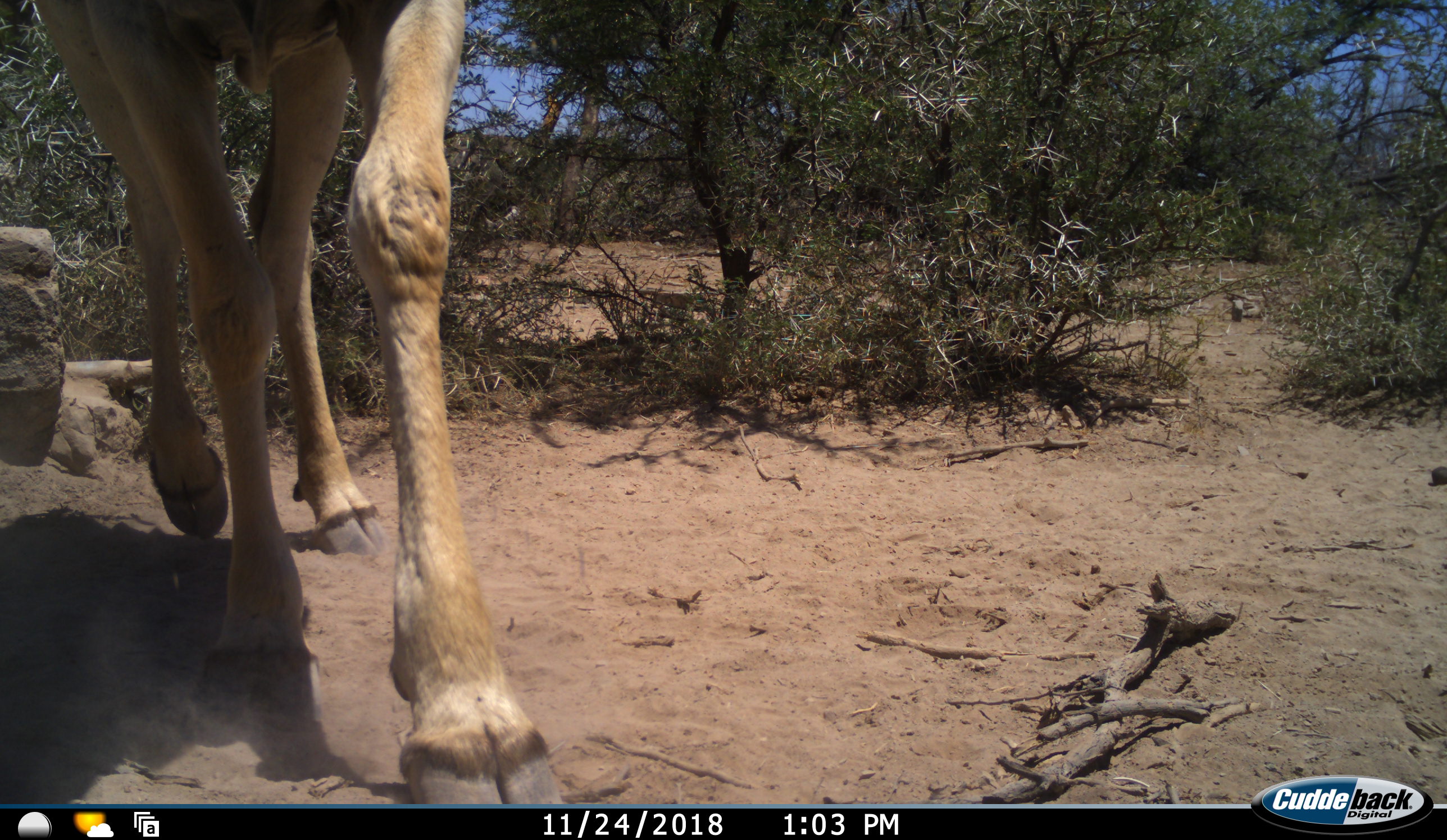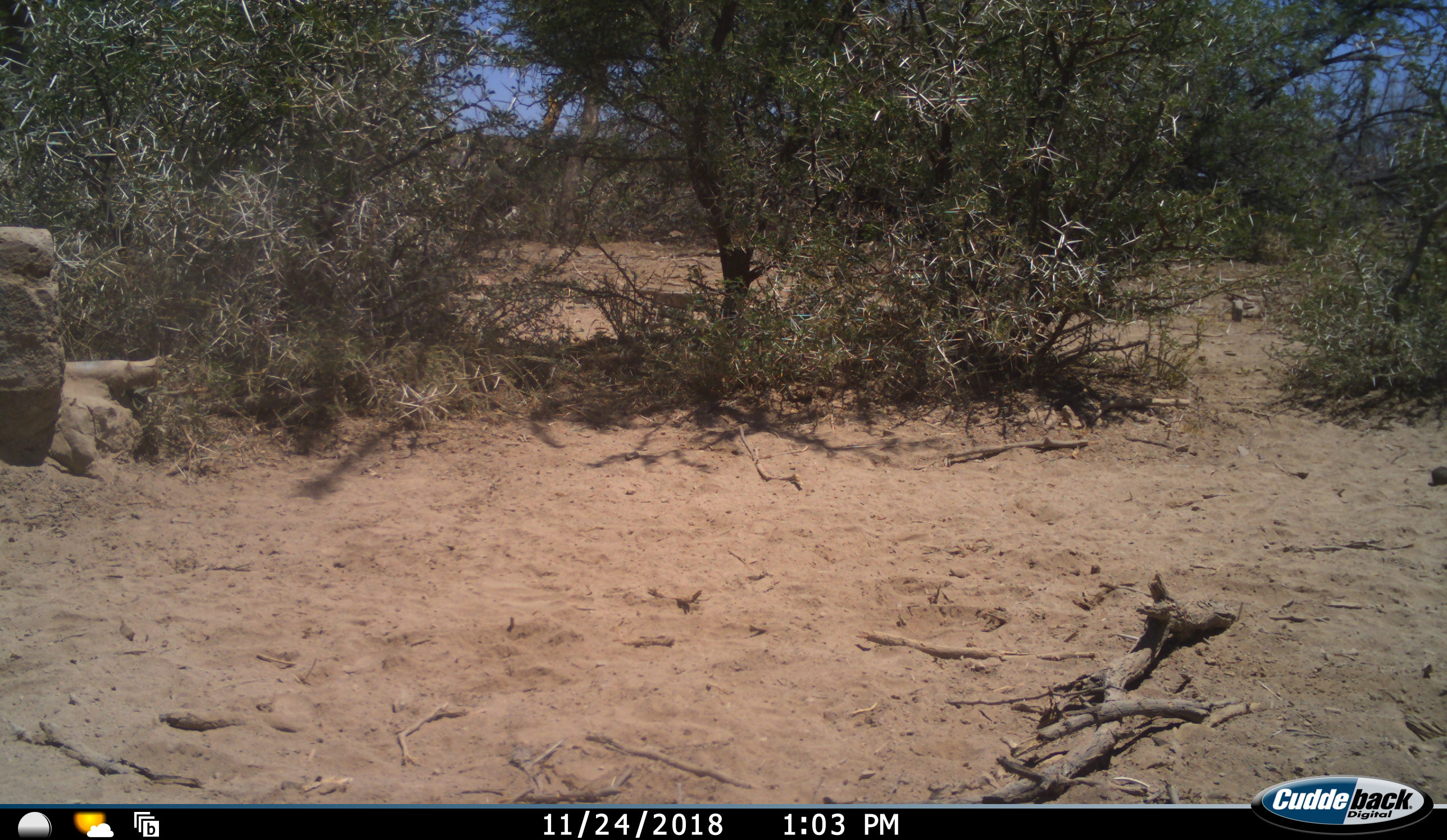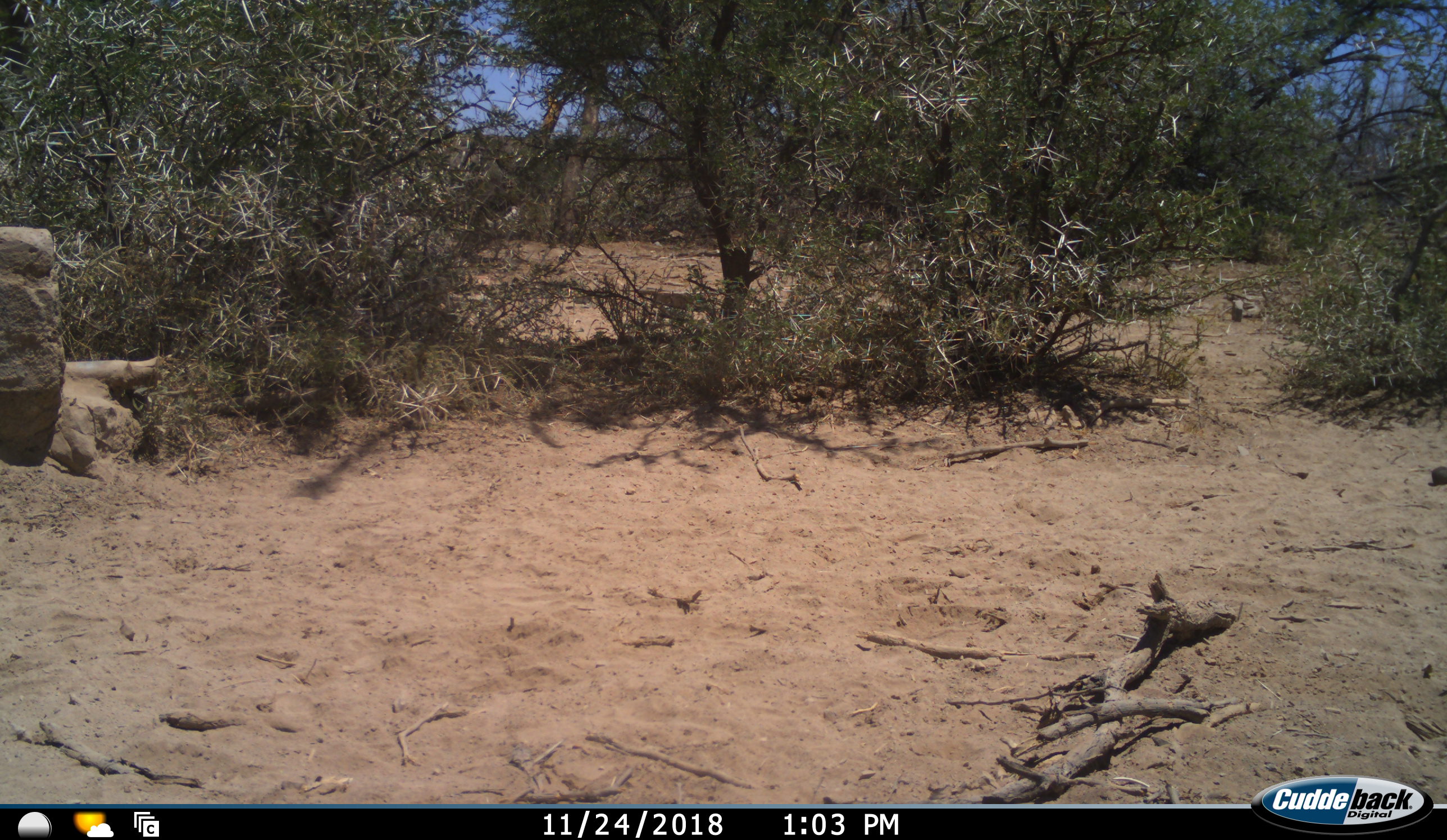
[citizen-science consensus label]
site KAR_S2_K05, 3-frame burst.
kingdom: Animalia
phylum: Chordata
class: Mammalia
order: Artiodactyla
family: Bovidae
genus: Tragelaphus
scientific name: Tragelaphus oryx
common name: eland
Eland (Tragelaphus oryx), count 1. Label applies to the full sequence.